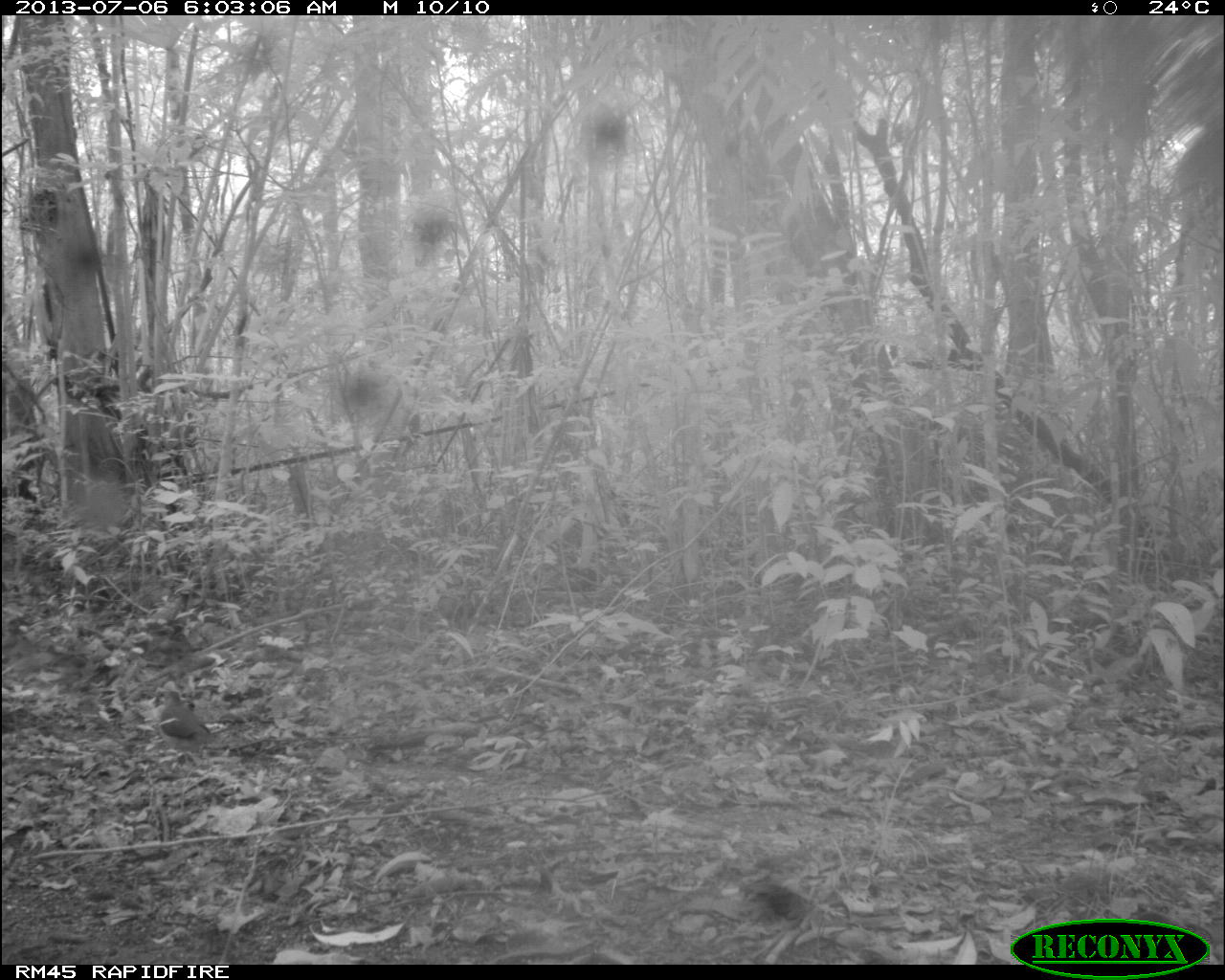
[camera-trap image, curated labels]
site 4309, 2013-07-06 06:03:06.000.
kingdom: Animalia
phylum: Chordata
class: Aves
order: Columbiformes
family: Columbidae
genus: Leptotila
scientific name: Leptotila plumbeiceps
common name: gray-headed dove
Leptotila plumbeiceps (gray-headed dove), count 1.